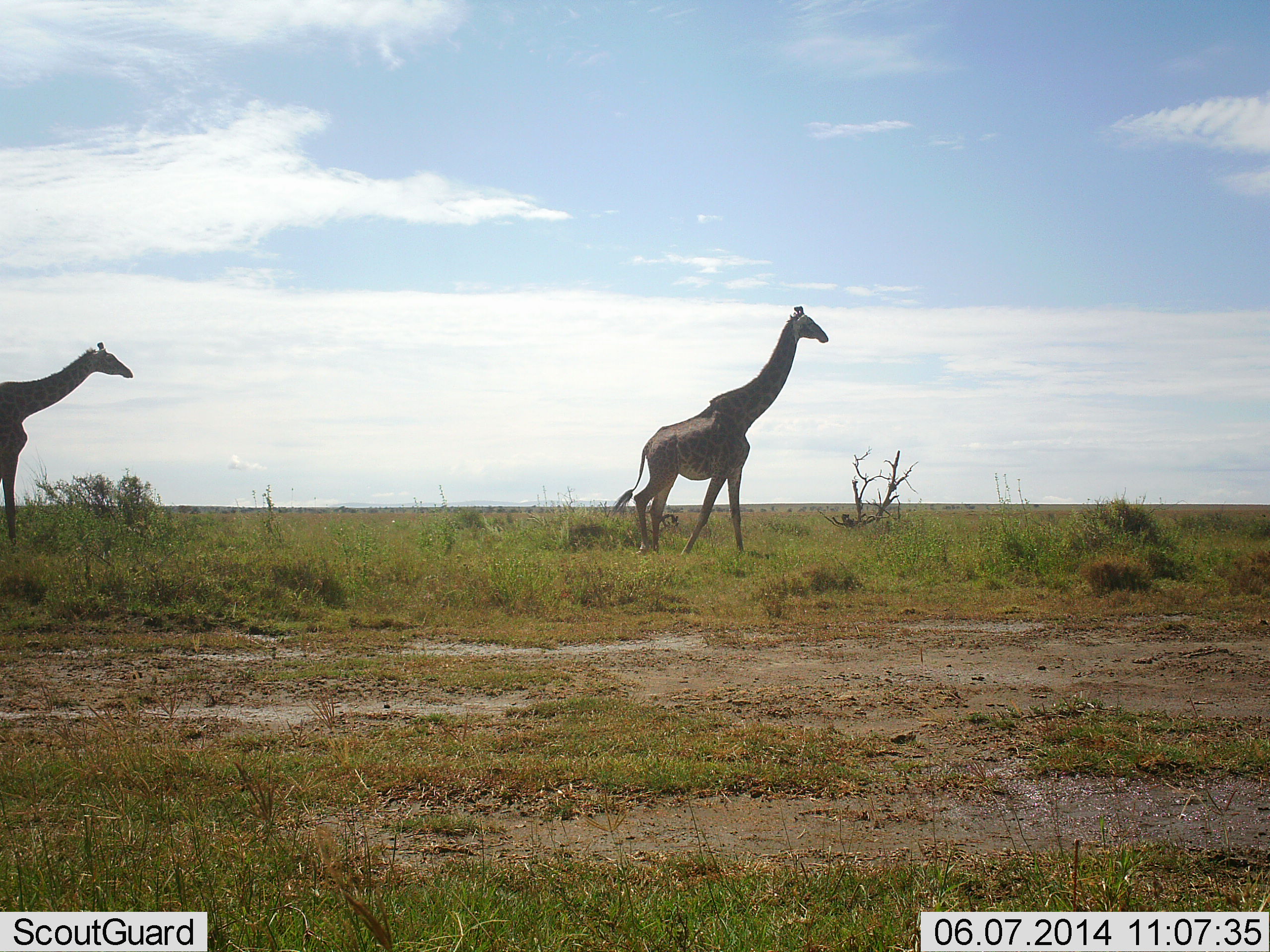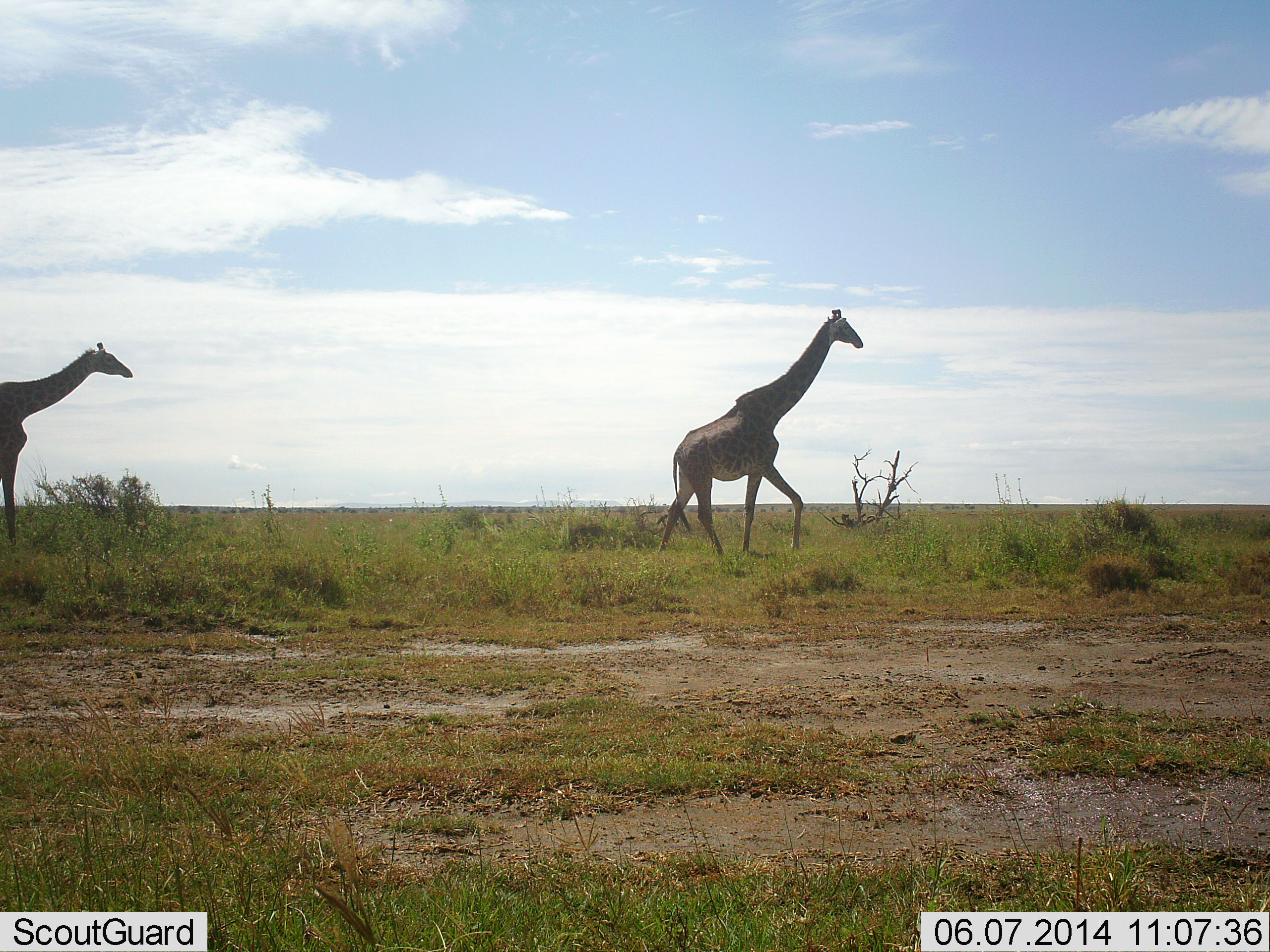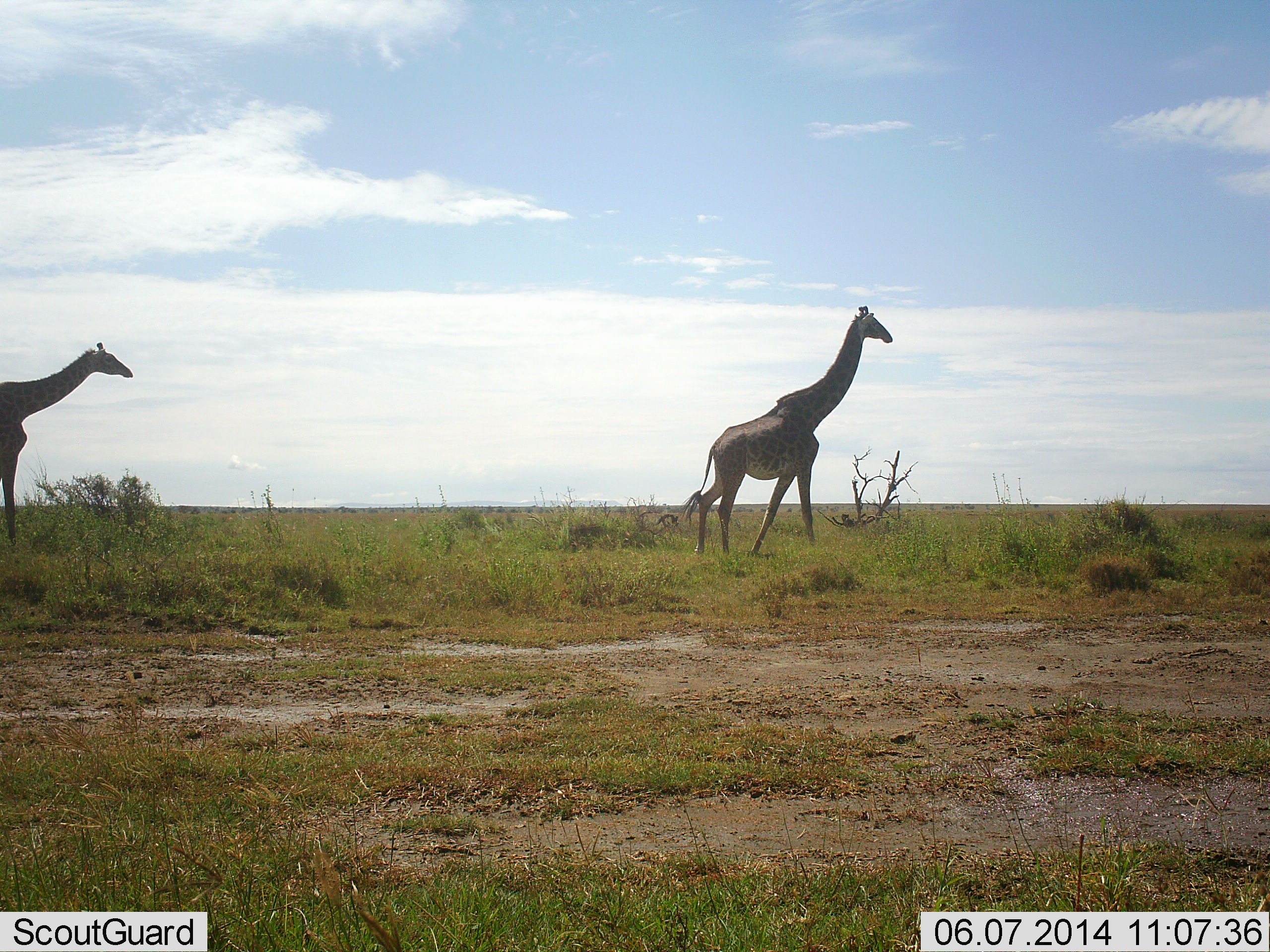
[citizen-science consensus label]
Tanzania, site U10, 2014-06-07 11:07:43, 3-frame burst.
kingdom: Animalia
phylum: Chordata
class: Mammalia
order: Artiodactyla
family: Giraffidae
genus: Giraffa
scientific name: Giraffa camelopardalis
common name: giraffe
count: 2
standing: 52%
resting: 0%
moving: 100%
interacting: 0%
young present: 0%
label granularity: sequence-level